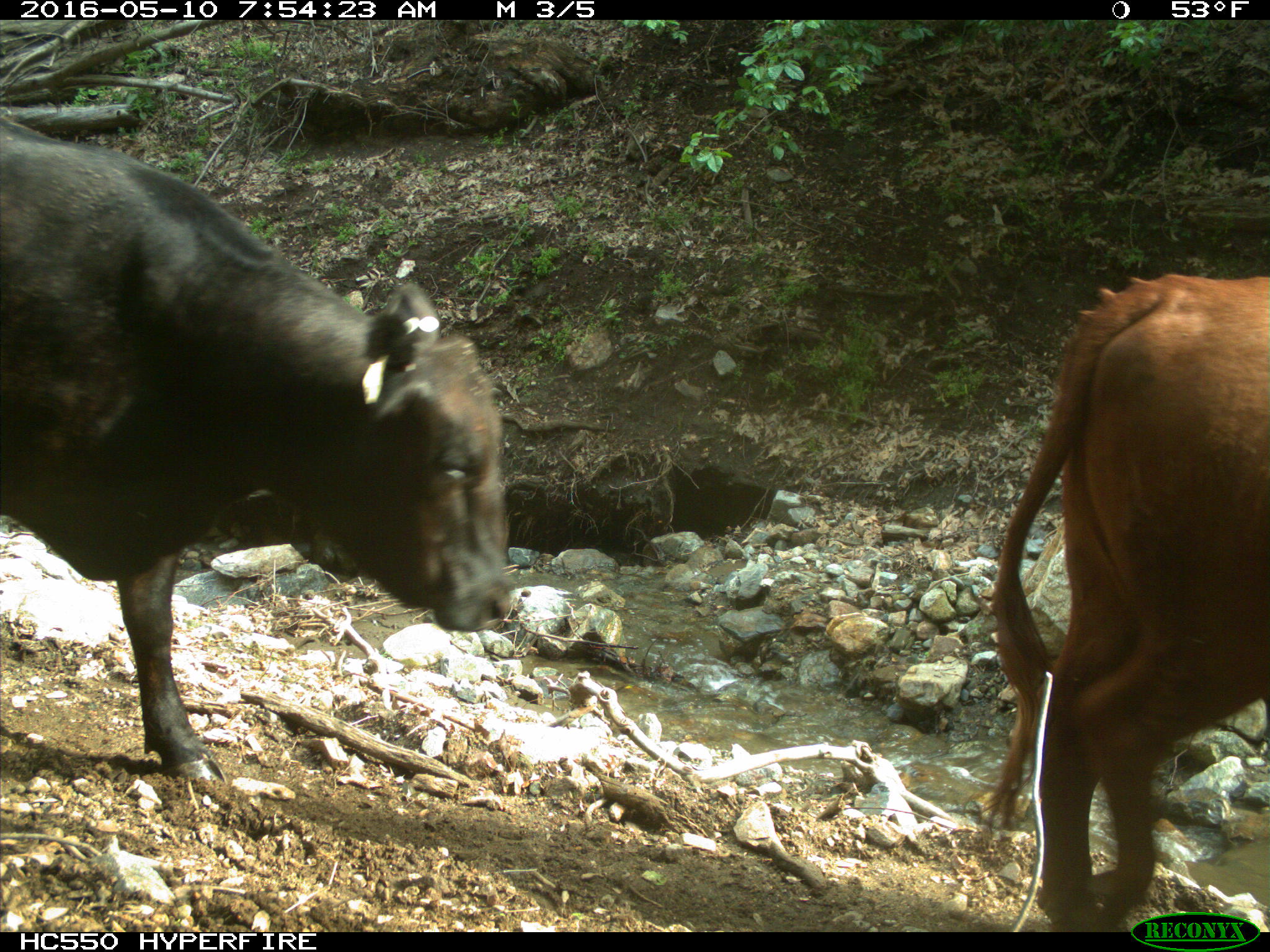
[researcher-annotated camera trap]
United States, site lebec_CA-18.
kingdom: Animalia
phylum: Chordata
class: Mammalia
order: Artiodactyla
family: Bovidae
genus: Bos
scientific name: Bos taurus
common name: domestic cow